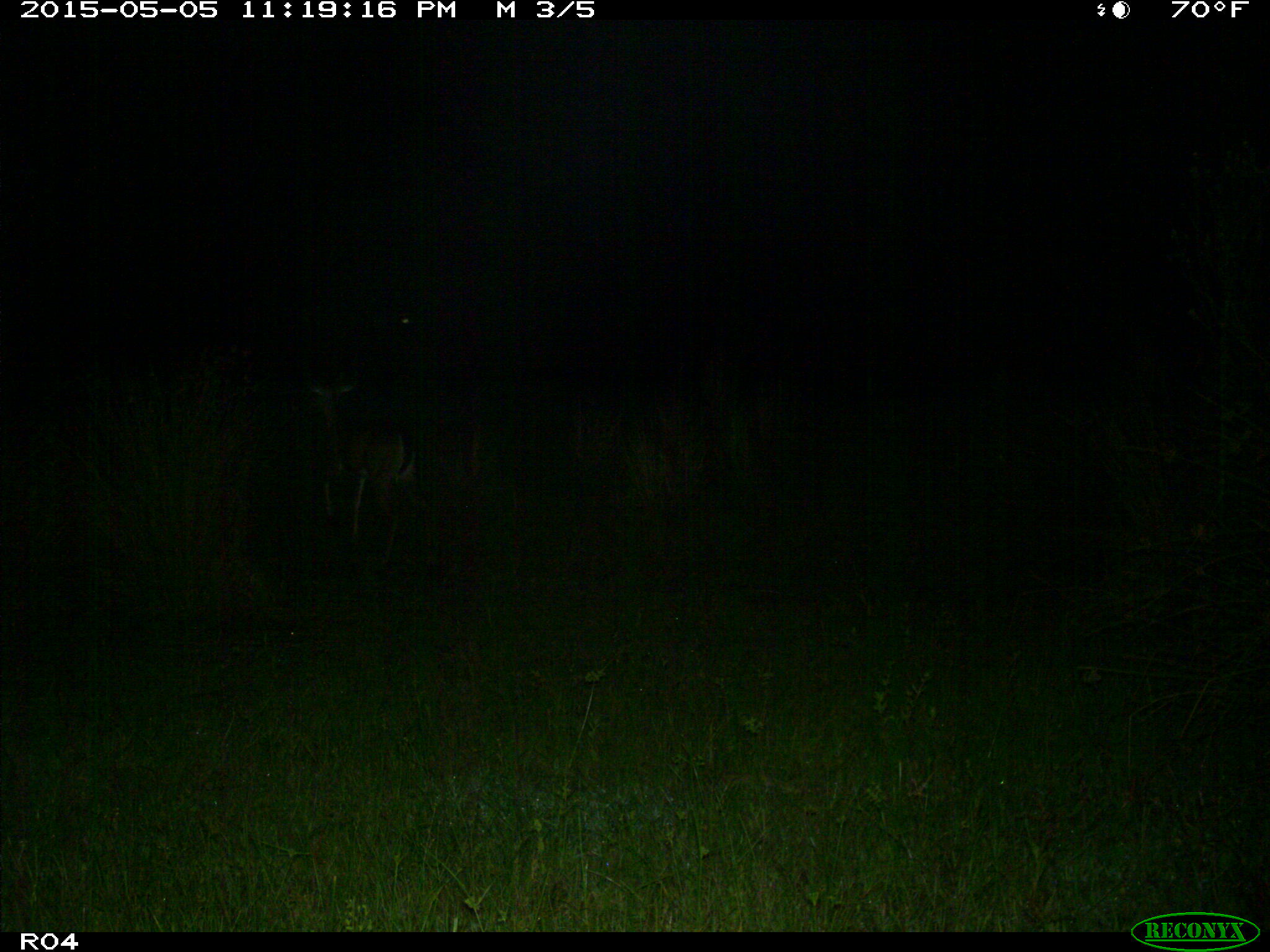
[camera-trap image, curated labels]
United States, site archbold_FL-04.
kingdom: Animalia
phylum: Chordata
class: Mammalia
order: Artiodactyla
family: Cervidae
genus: Odocoileus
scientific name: Odocoileus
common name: deer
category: unidentified deer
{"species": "unidentified deer (deer) (Odocoileus)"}